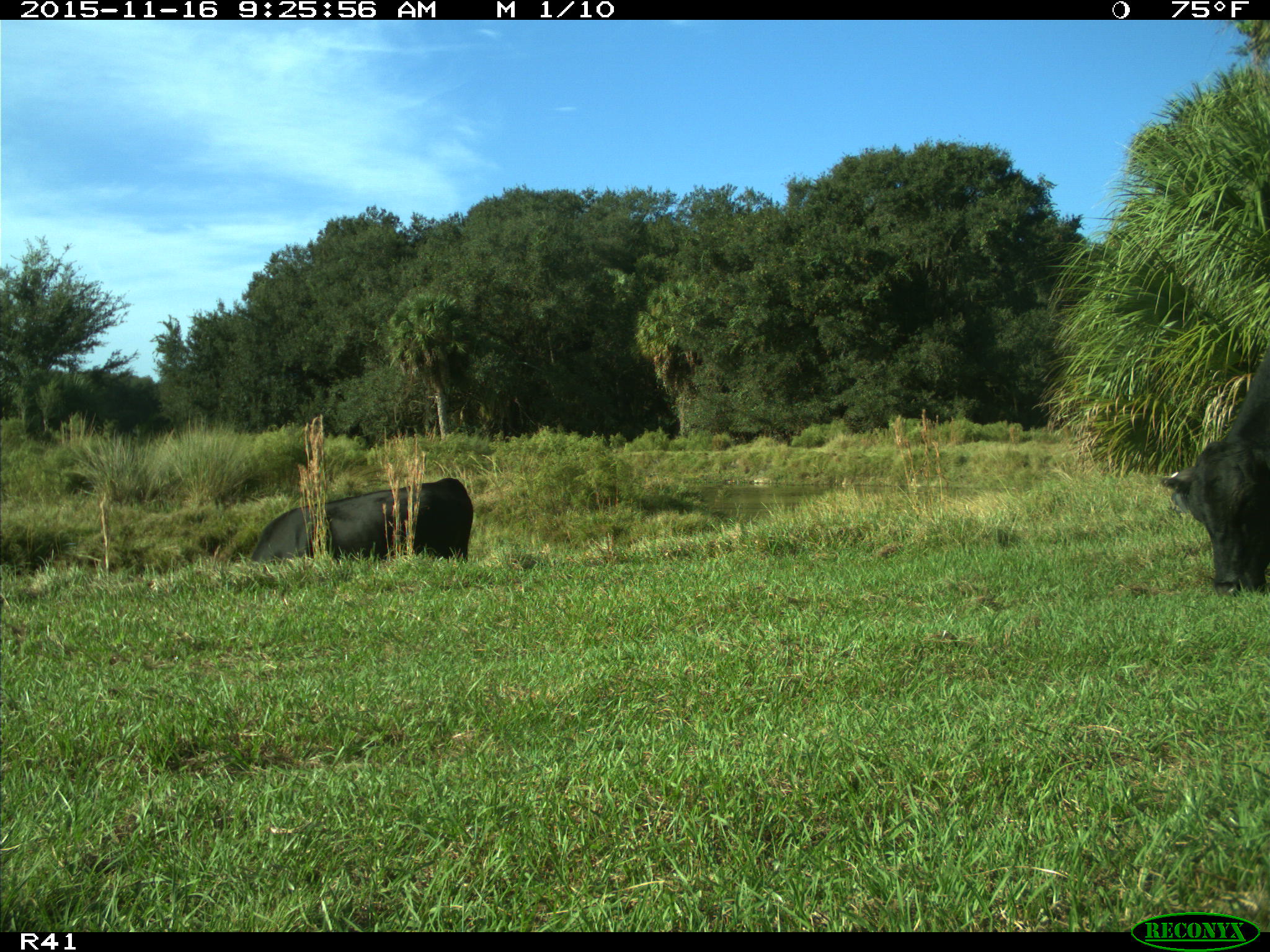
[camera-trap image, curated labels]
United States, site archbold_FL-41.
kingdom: Animalia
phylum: Chordata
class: Mammalia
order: Artiodactyla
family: Bovidae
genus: Bos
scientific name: Bos taurus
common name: domestic cow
Bos taurus (domestic cow).